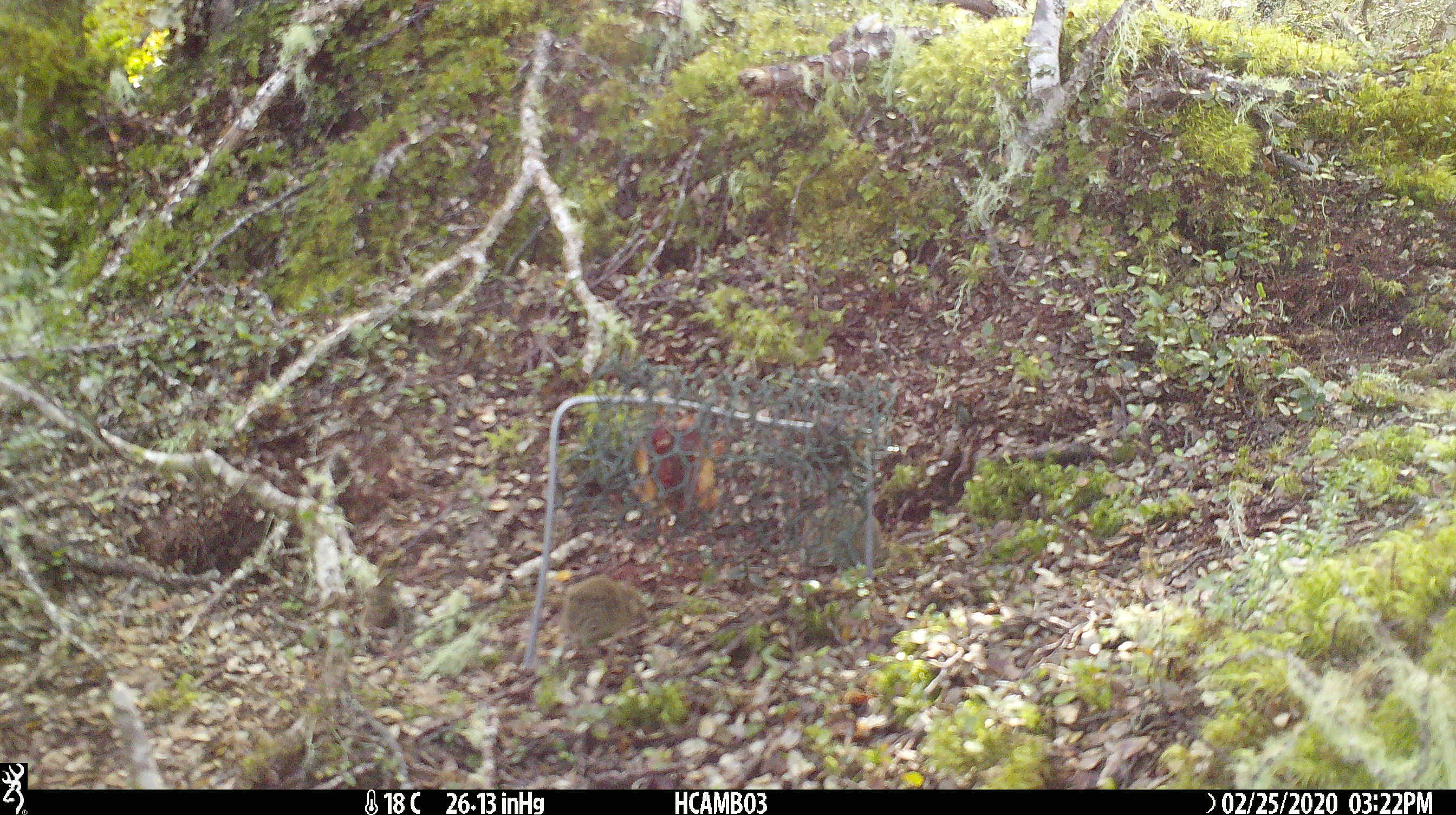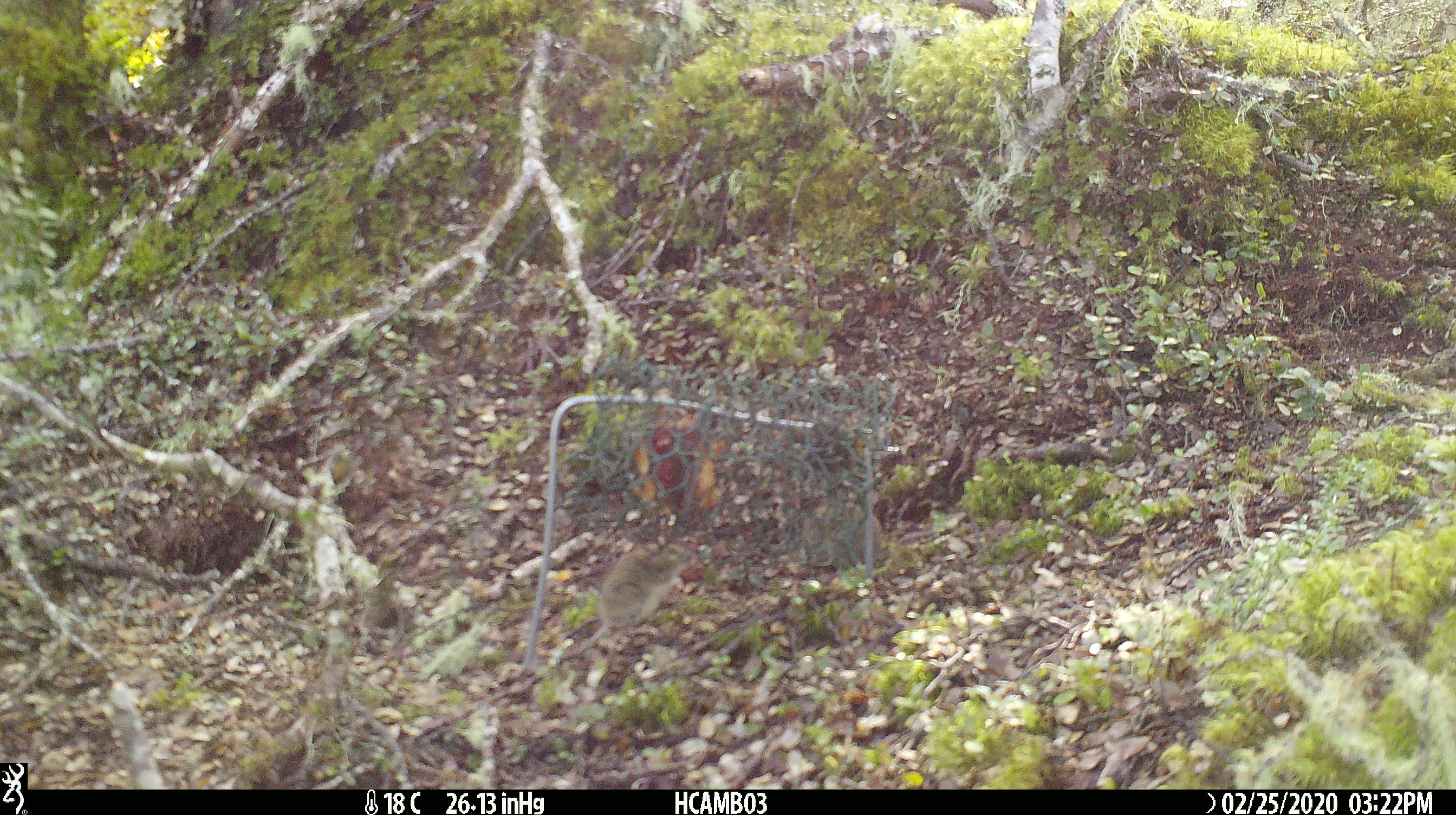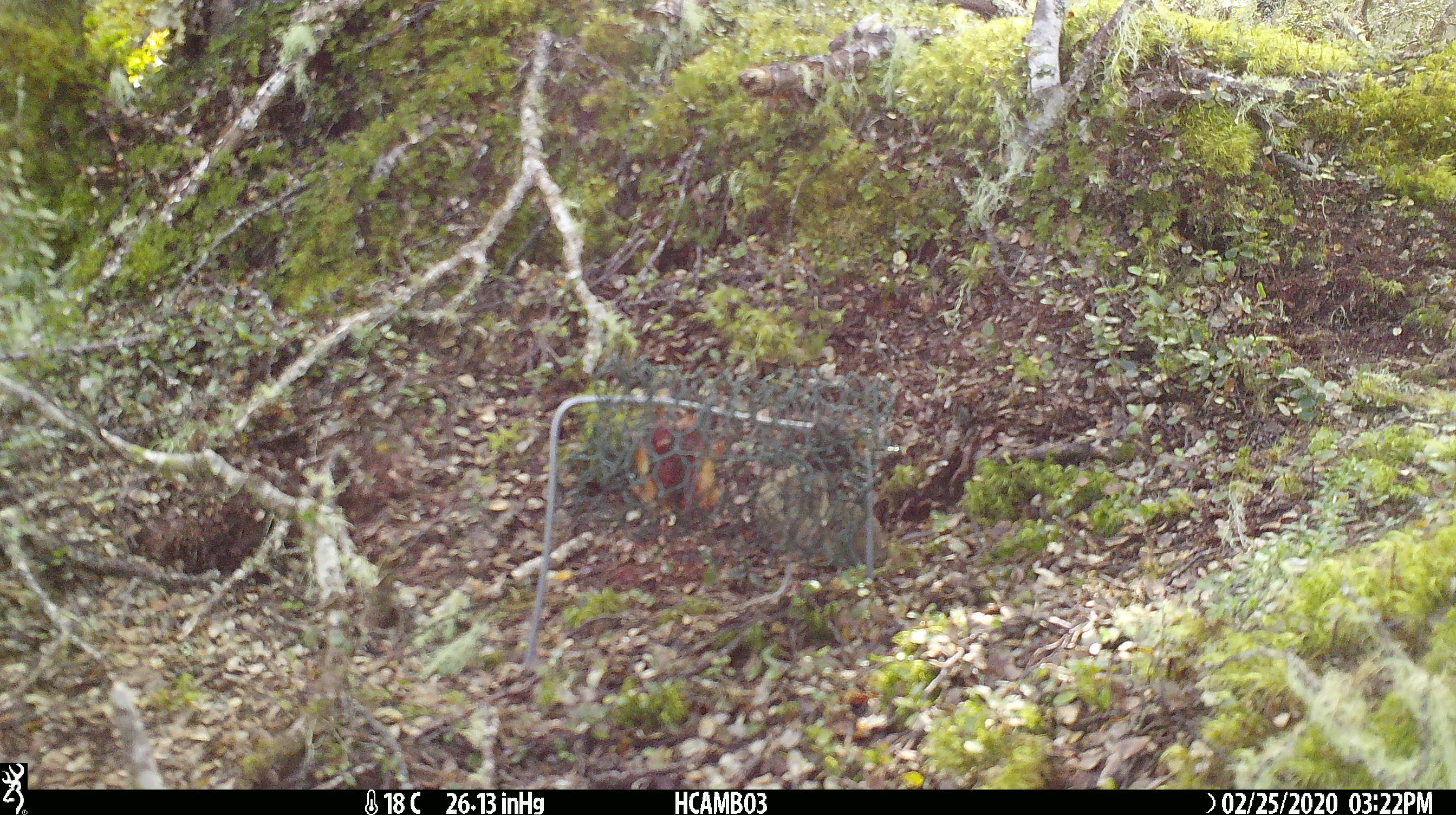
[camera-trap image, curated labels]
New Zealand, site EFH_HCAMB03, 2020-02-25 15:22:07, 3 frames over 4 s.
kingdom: Animalia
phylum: Chordata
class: Mammalia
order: Rodentia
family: Muridae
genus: Mus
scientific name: Mus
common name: mouse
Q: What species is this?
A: Mouse (Mus).